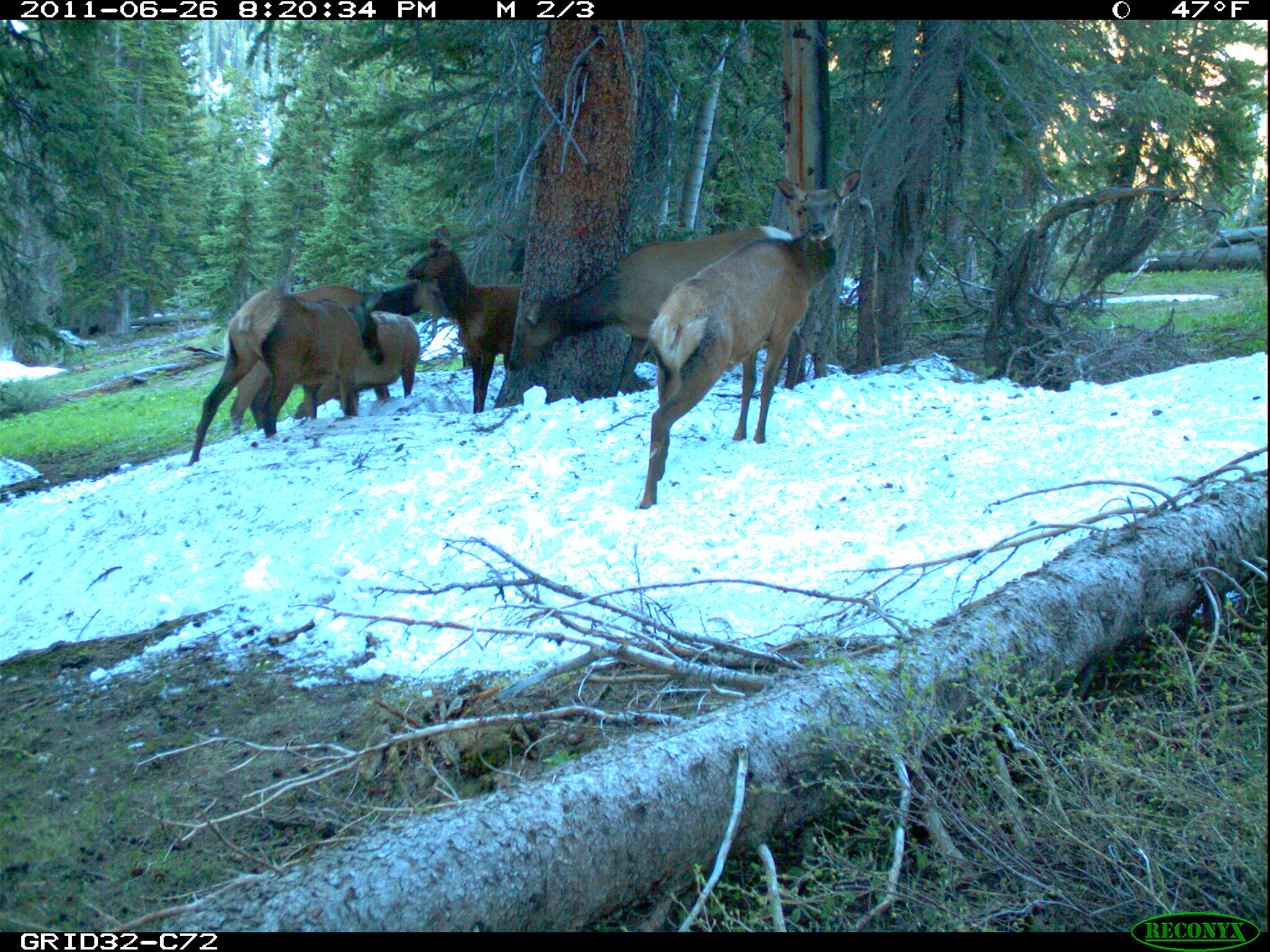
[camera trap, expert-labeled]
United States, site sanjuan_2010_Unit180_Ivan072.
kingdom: Animalia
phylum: Chordata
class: Mammalia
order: Artiodactyla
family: Cervidae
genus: Cervus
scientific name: Cervus elaphus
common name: red deer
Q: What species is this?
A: Cervus elaphus (red deer).